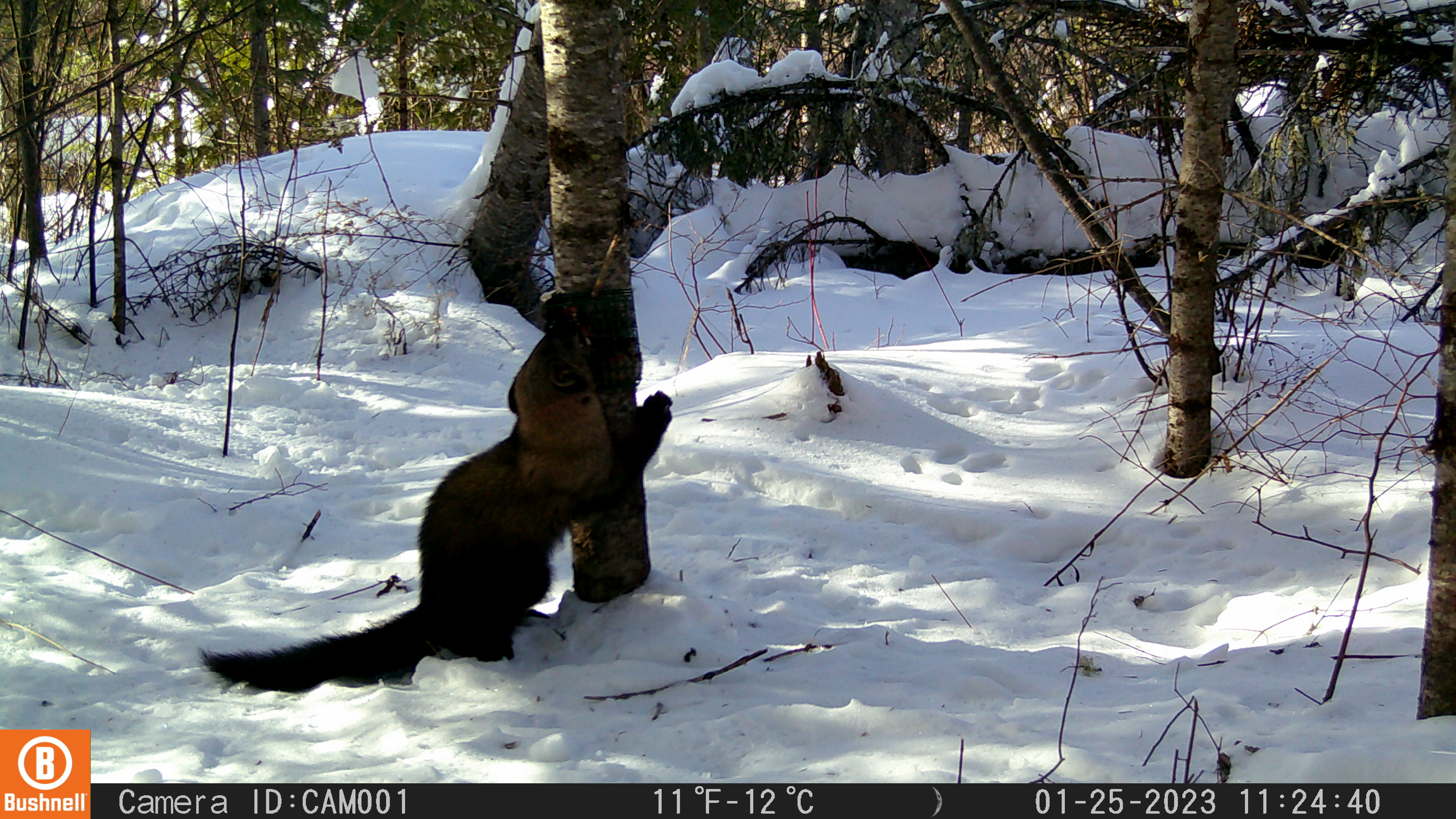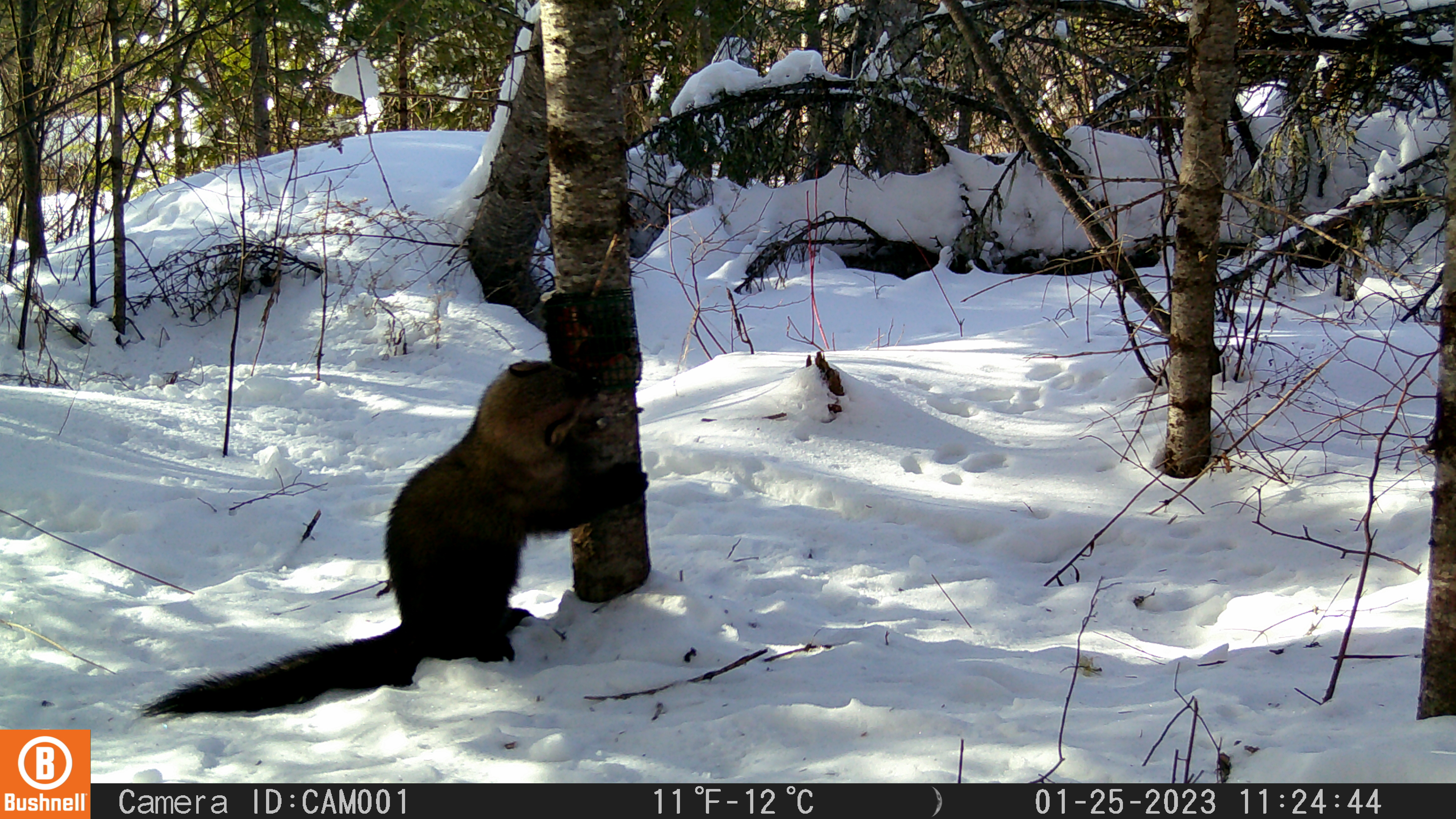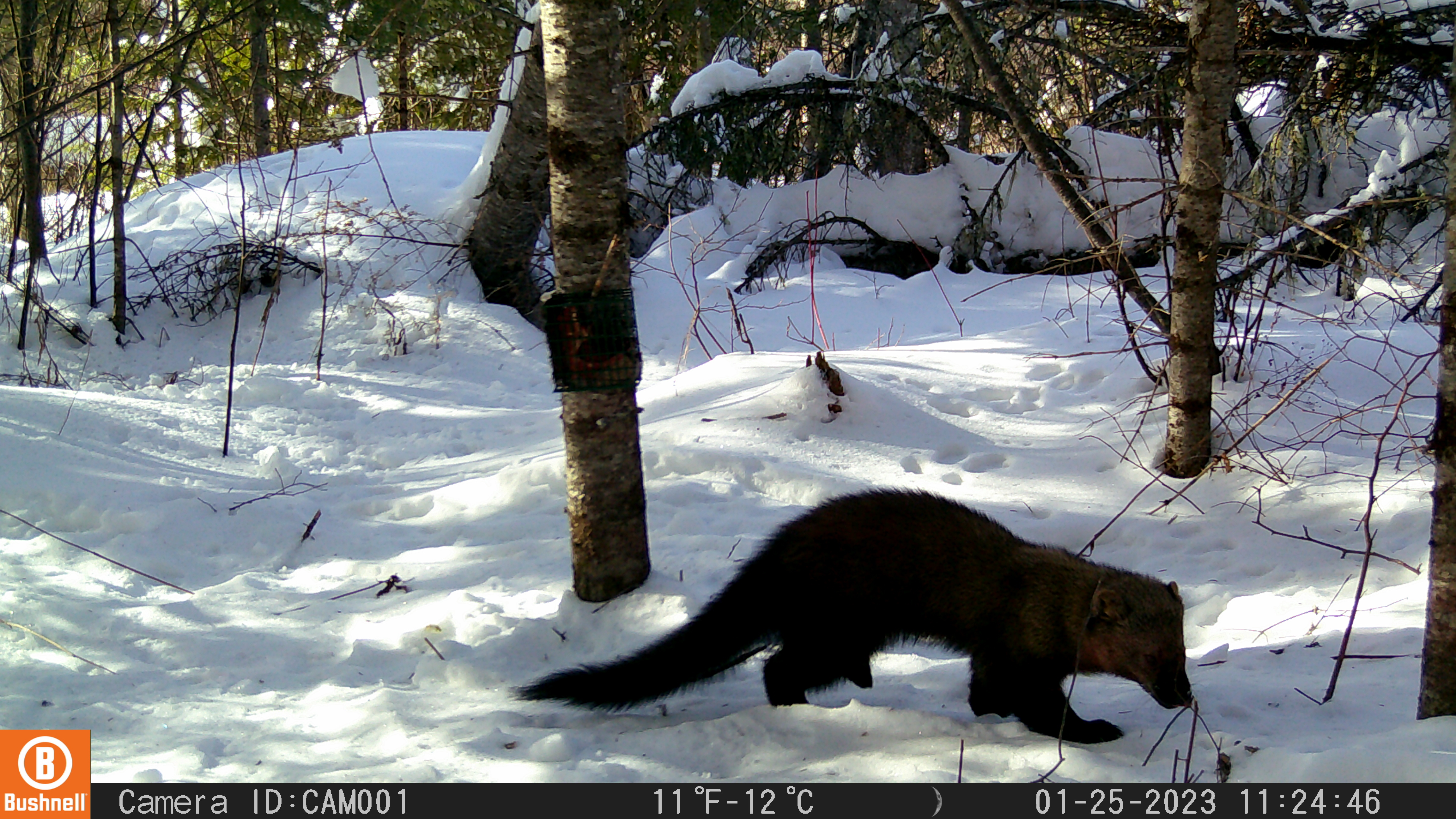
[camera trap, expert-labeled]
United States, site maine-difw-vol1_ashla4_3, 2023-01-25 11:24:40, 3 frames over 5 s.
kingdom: Animalia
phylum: Chordata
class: Mammalia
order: Carnivora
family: Mustelidae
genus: Pekania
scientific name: Pekania pennanti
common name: fisher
Fisher (Pekania pennanti).